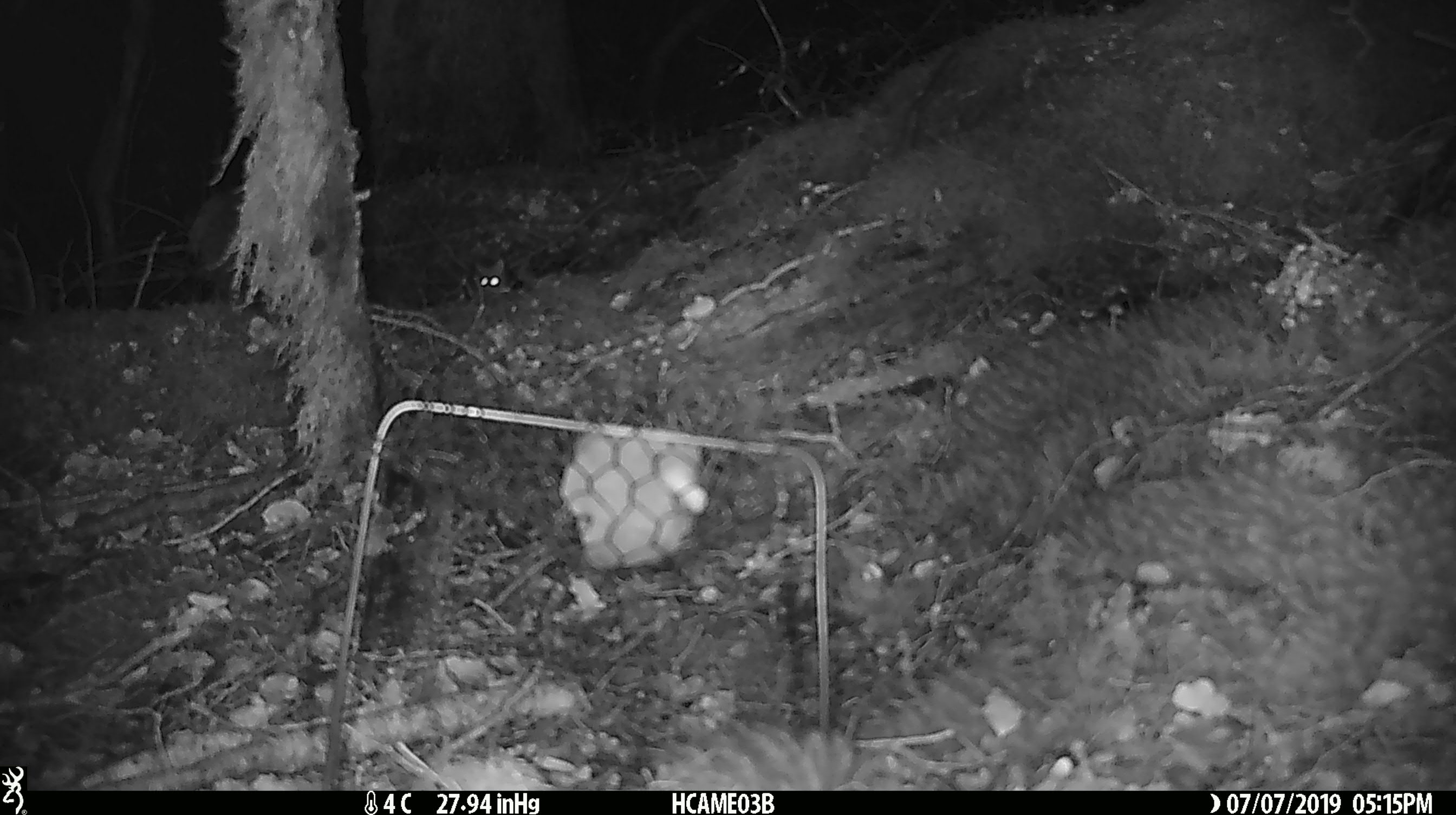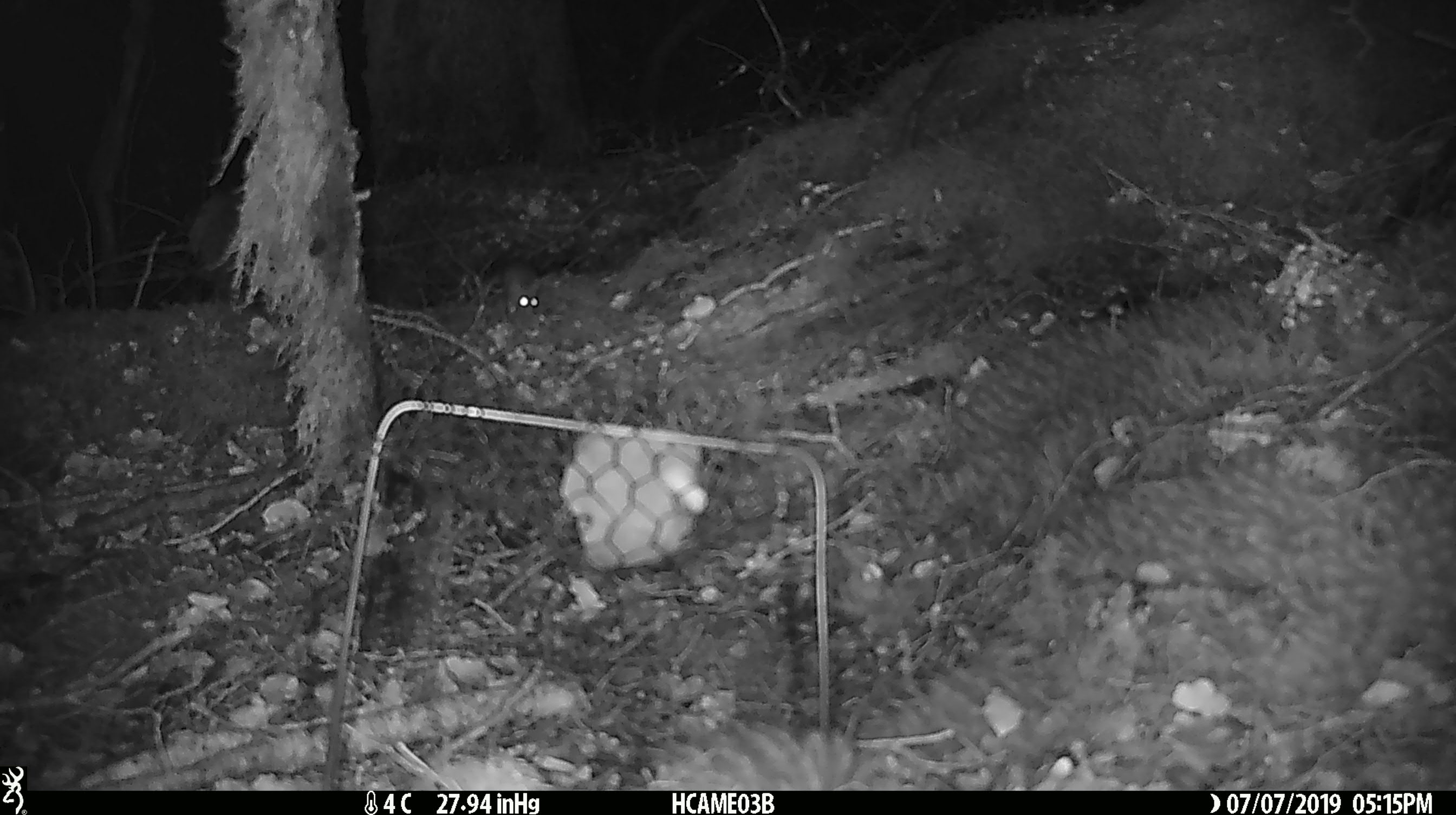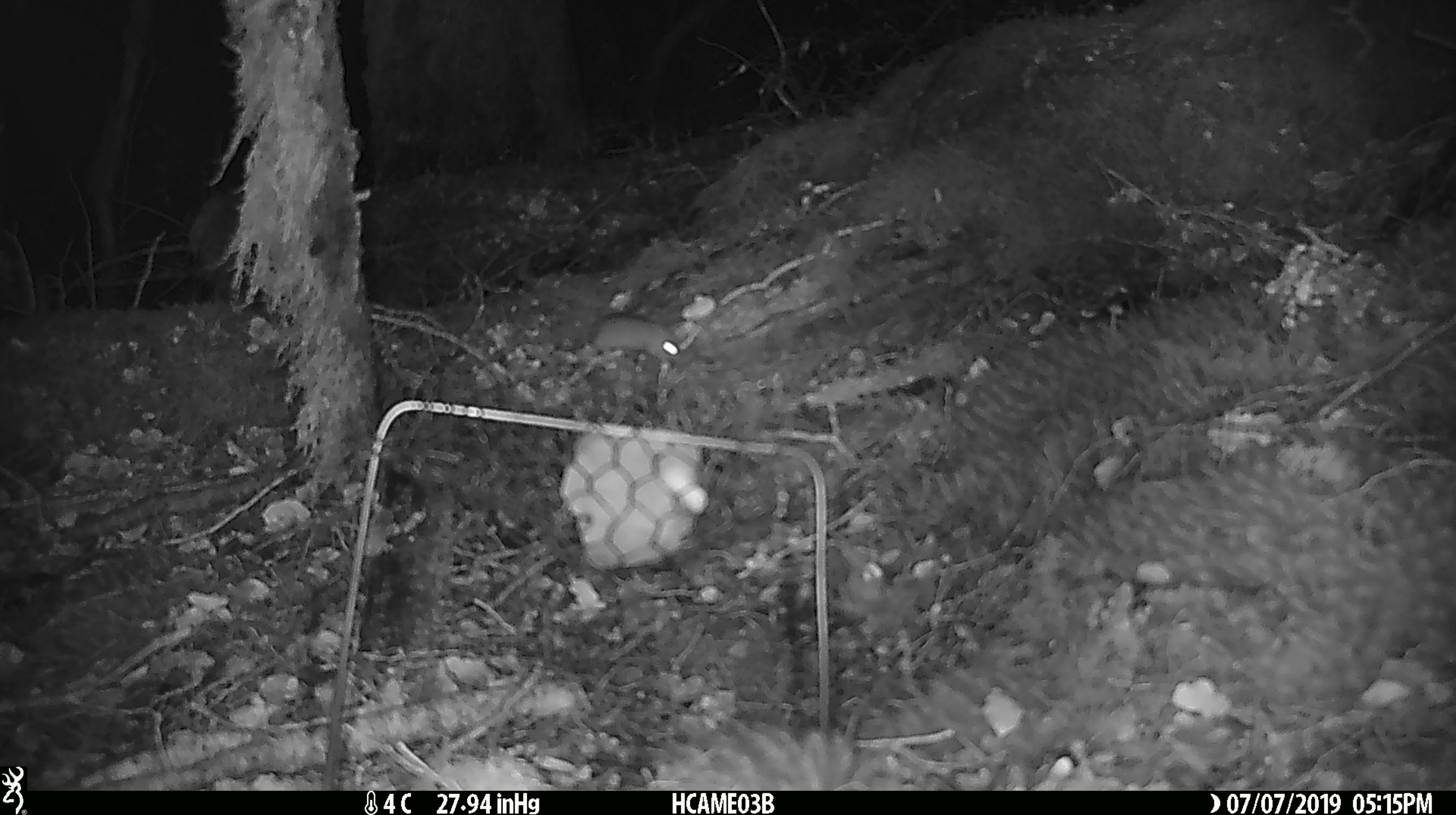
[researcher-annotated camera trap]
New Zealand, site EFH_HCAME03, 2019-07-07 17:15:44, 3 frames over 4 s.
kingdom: Animalia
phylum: Chordata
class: Mammalia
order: Rodentia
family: Muridae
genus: Mus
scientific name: Mus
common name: mouse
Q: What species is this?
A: Mouse (Mus).